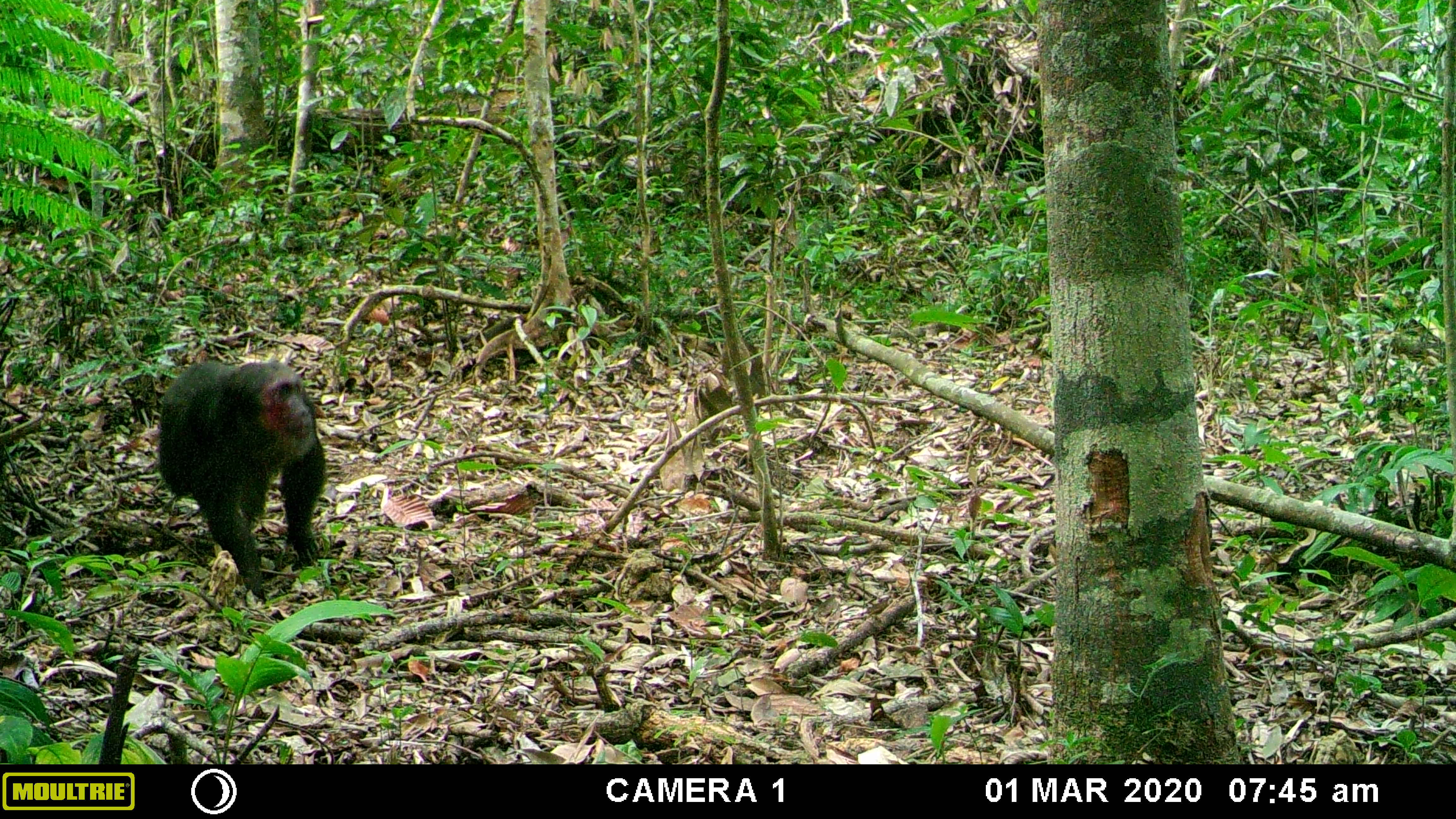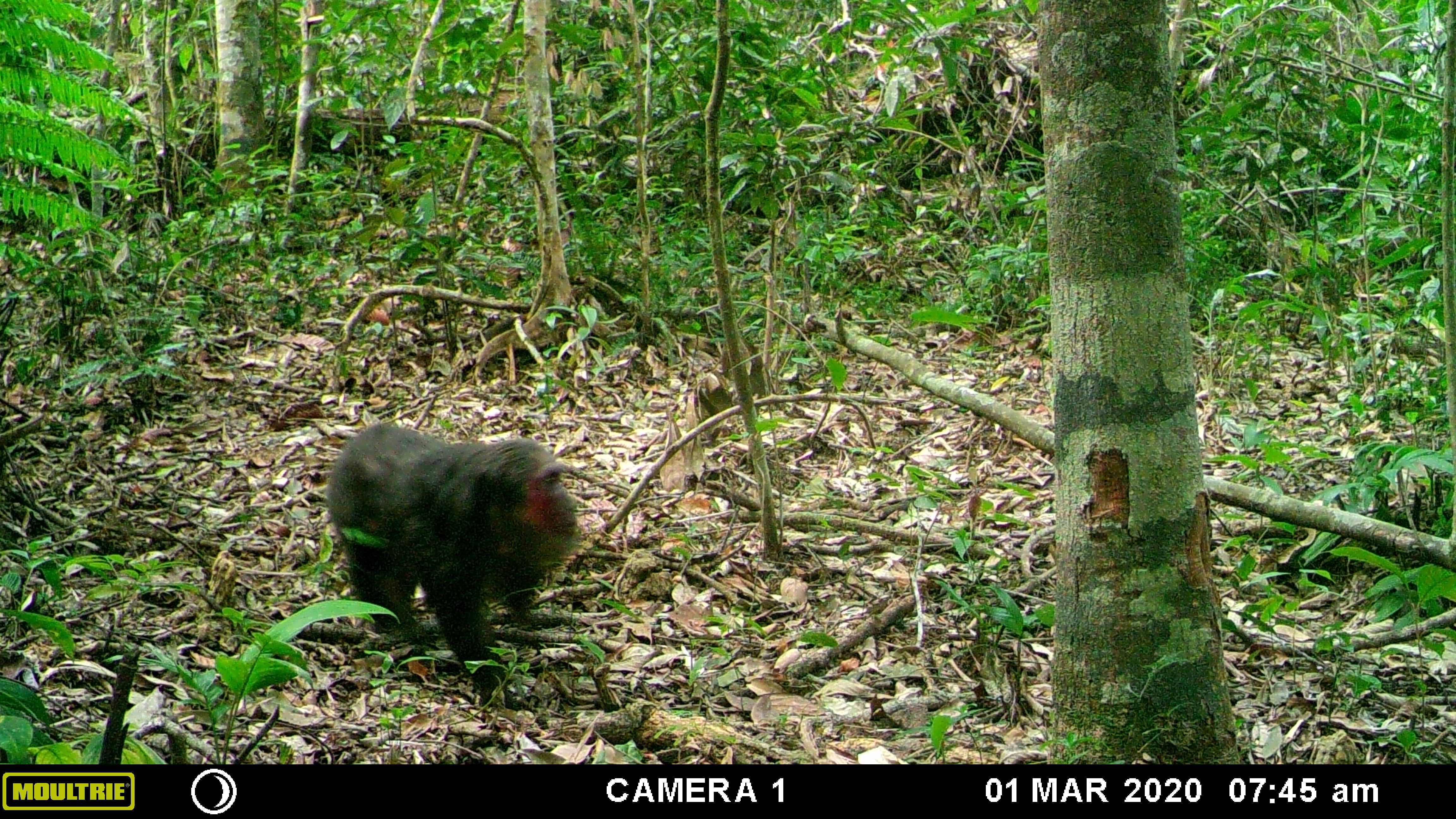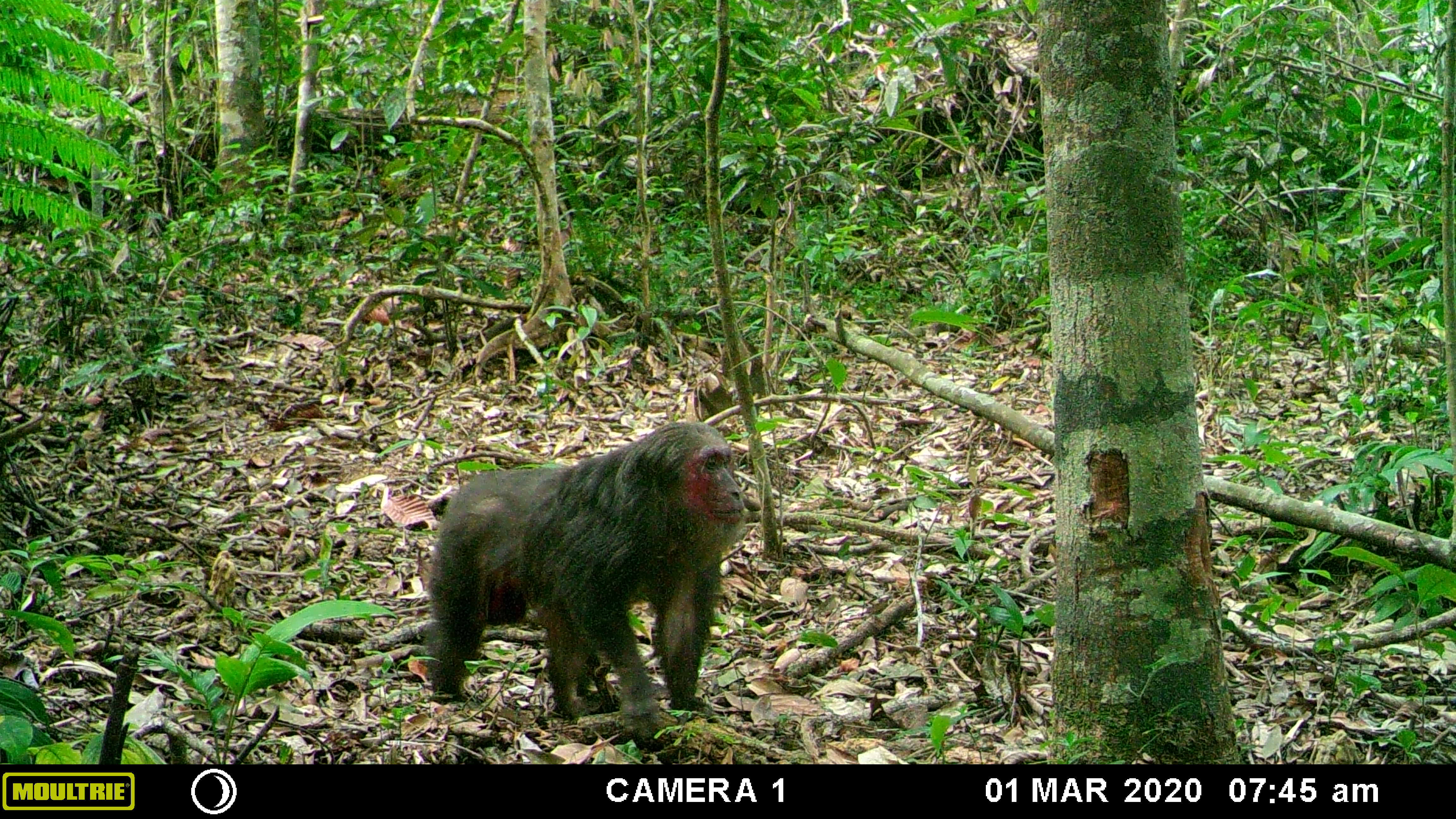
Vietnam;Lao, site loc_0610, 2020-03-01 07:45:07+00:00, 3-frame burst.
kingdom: Animalia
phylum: Chordata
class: Mammalia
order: Primates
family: Cercopithecidae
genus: Macaca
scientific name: Macaca arctoides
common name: stump-tailed macaque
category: stump tailed macaque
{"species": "stump tailed macaque (stump-tailed macaque) (Macaca arctoides)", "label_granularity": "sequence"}